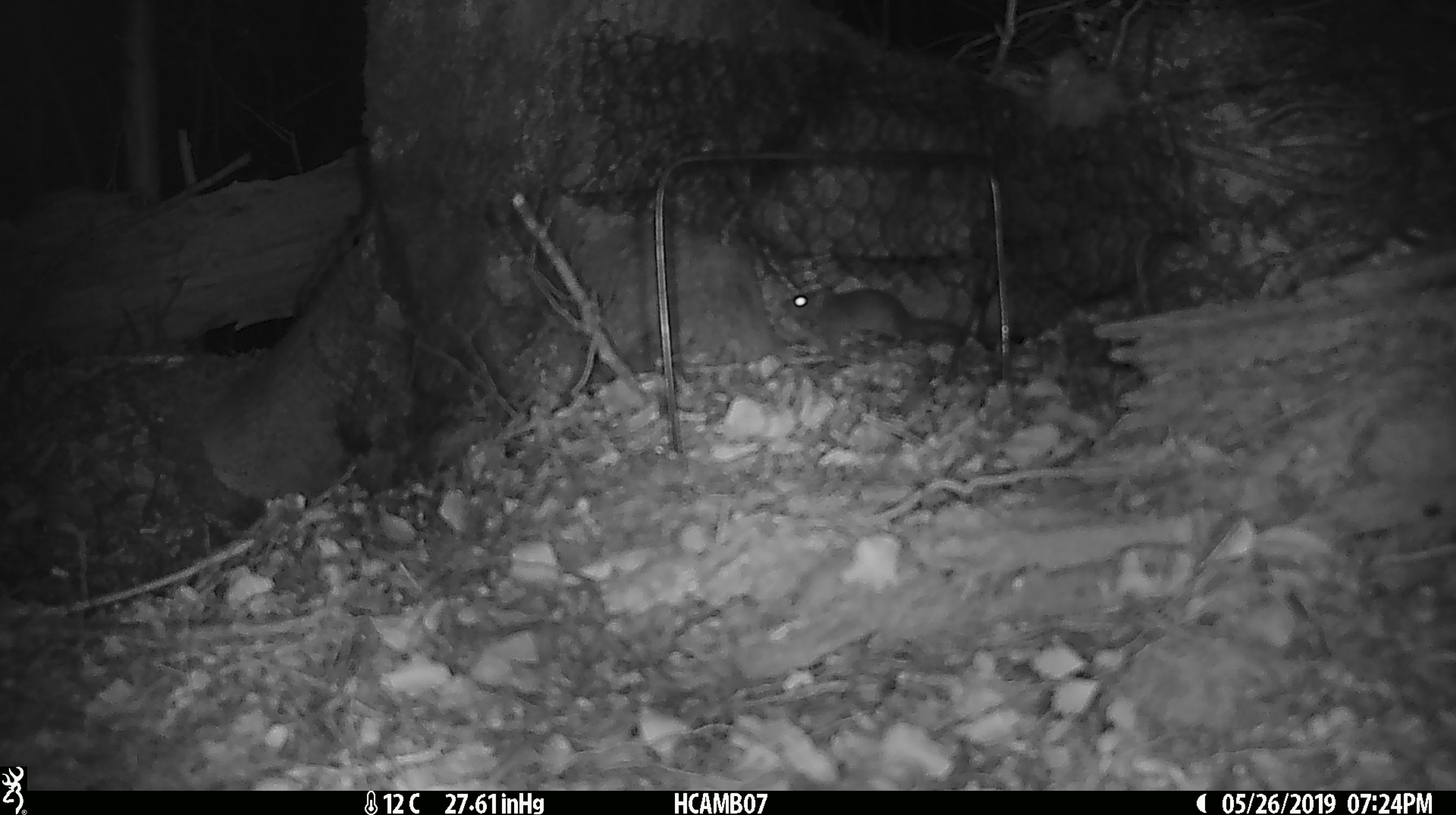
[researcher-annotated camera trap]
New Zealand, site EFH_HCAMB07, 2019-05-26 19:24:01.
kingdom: Animalia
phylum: Chordata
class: Mammalia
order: Rodentia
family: Muridae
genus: Mus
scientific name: Mus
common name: mouse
Mouse (Mus).